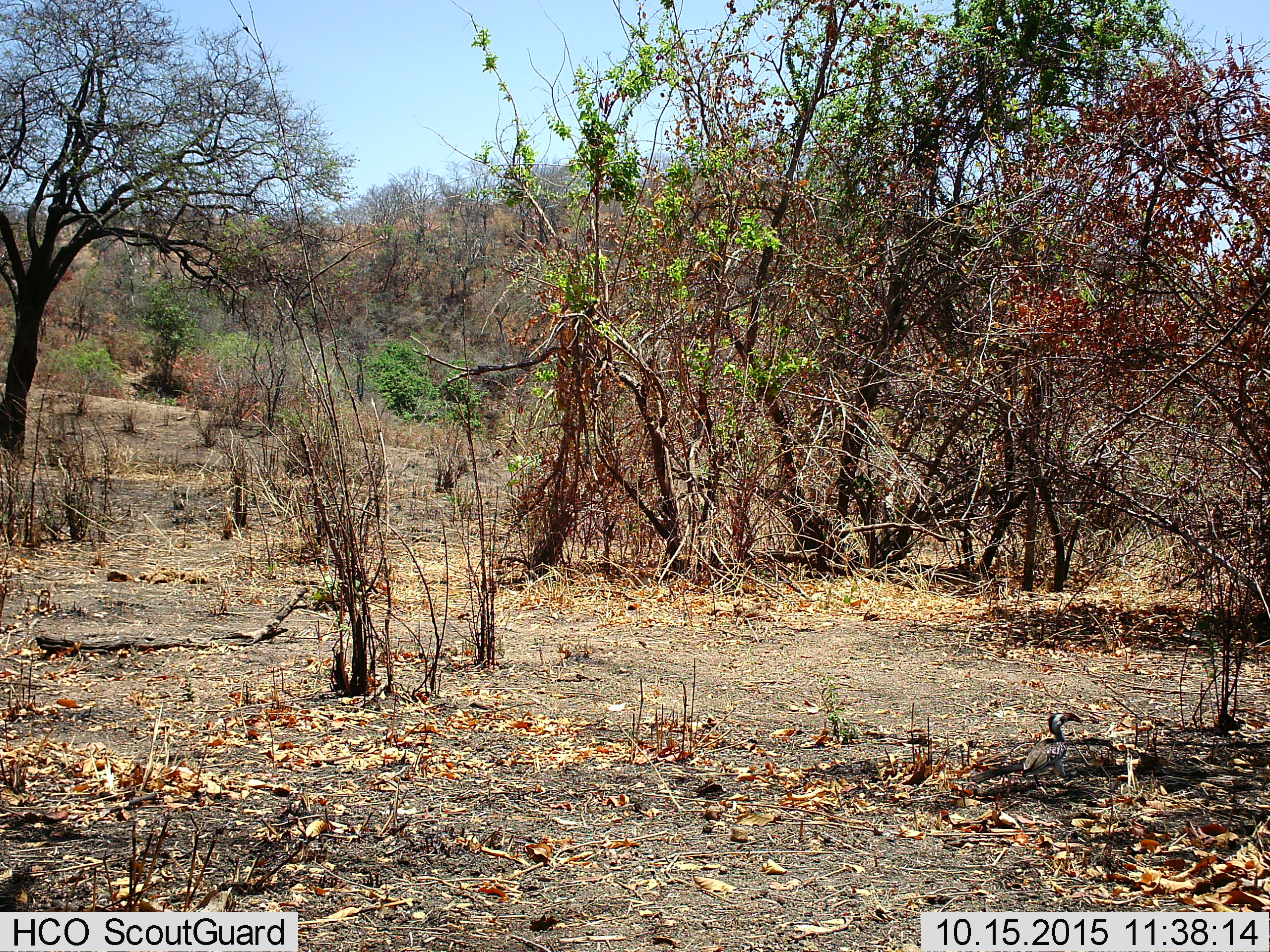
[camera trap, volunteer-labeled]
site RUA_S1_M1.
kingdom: Animalia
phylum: Chordata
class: Aves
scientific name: Aves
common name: bird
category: birdother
Birdother (bird) (Aves), count 1. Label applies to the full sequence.